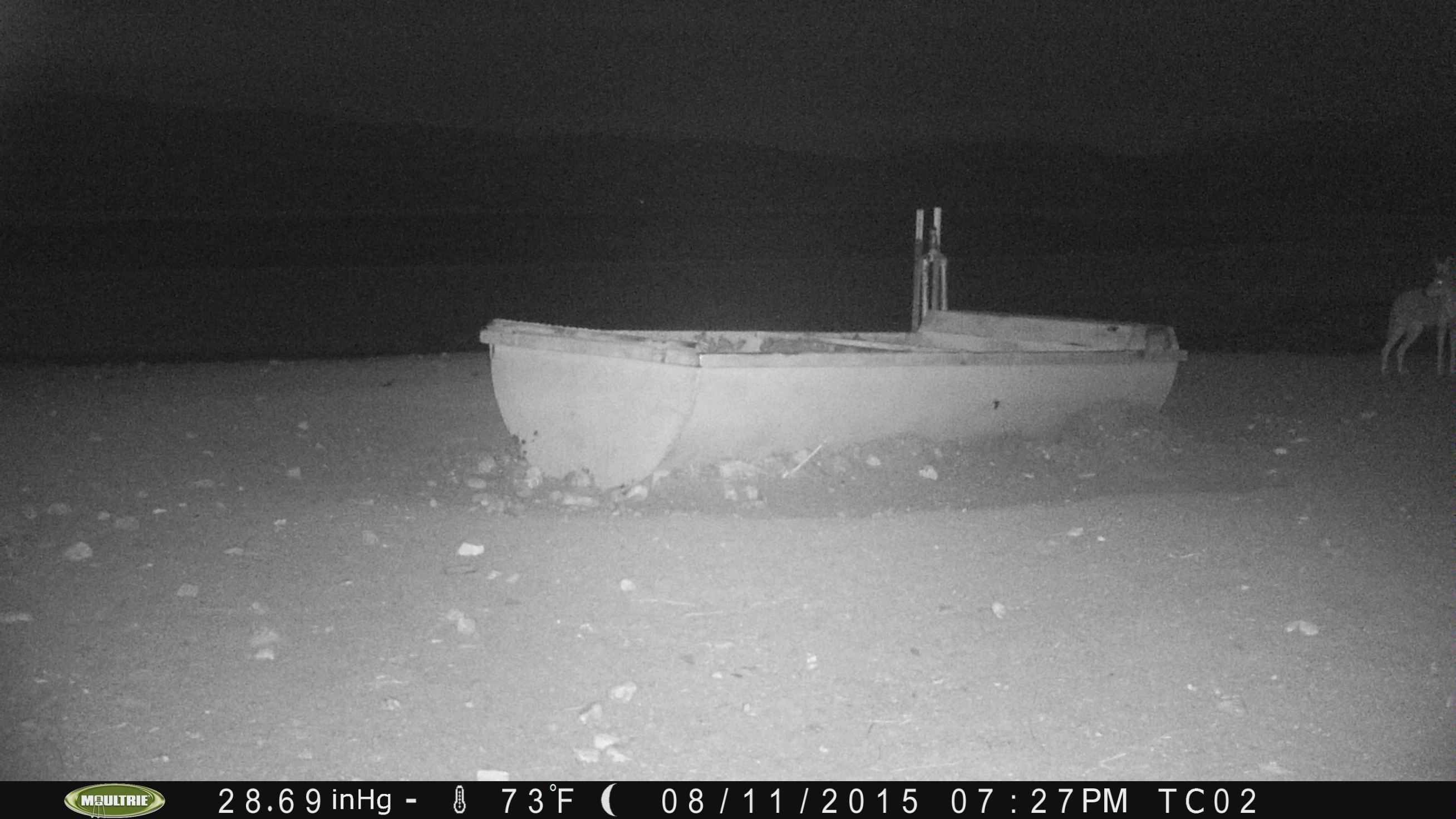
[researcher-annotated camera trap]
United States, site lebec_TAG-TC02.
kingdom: Animalia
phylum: Chordata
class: Mammalia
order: Carnivora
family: Canidae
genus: Canis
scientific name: Canis latrans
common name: coyote